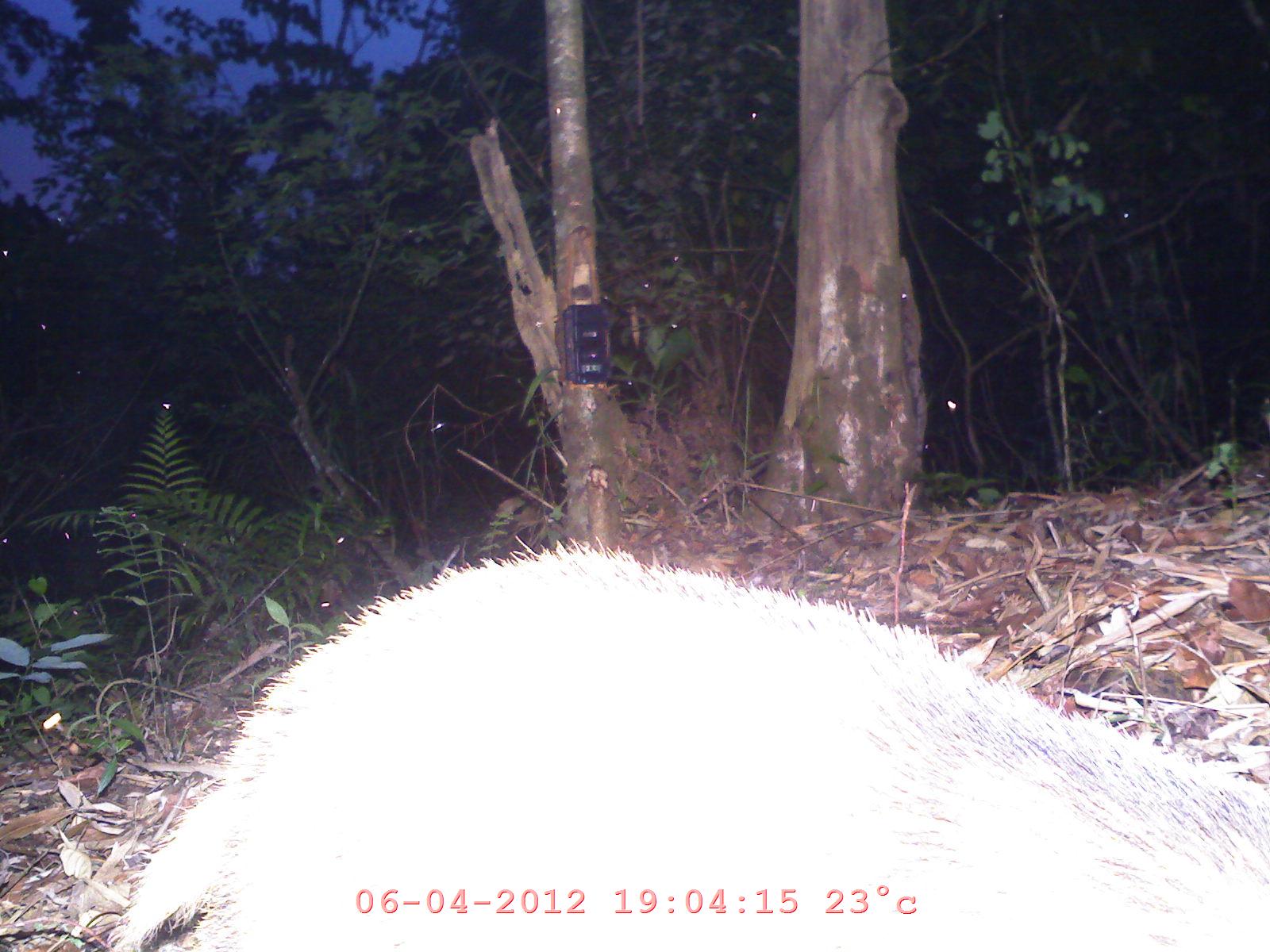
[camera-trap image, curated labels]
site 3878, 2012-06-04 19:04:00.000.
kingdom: Animalia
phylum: Chordata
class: Mammalia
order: Carnivora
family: Mustelidae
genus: Arctonyx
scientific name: Arctonyx collaris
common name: greater hog badger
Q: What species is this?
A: Arctonyx collaris (greater hog badger).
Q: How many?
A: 1.